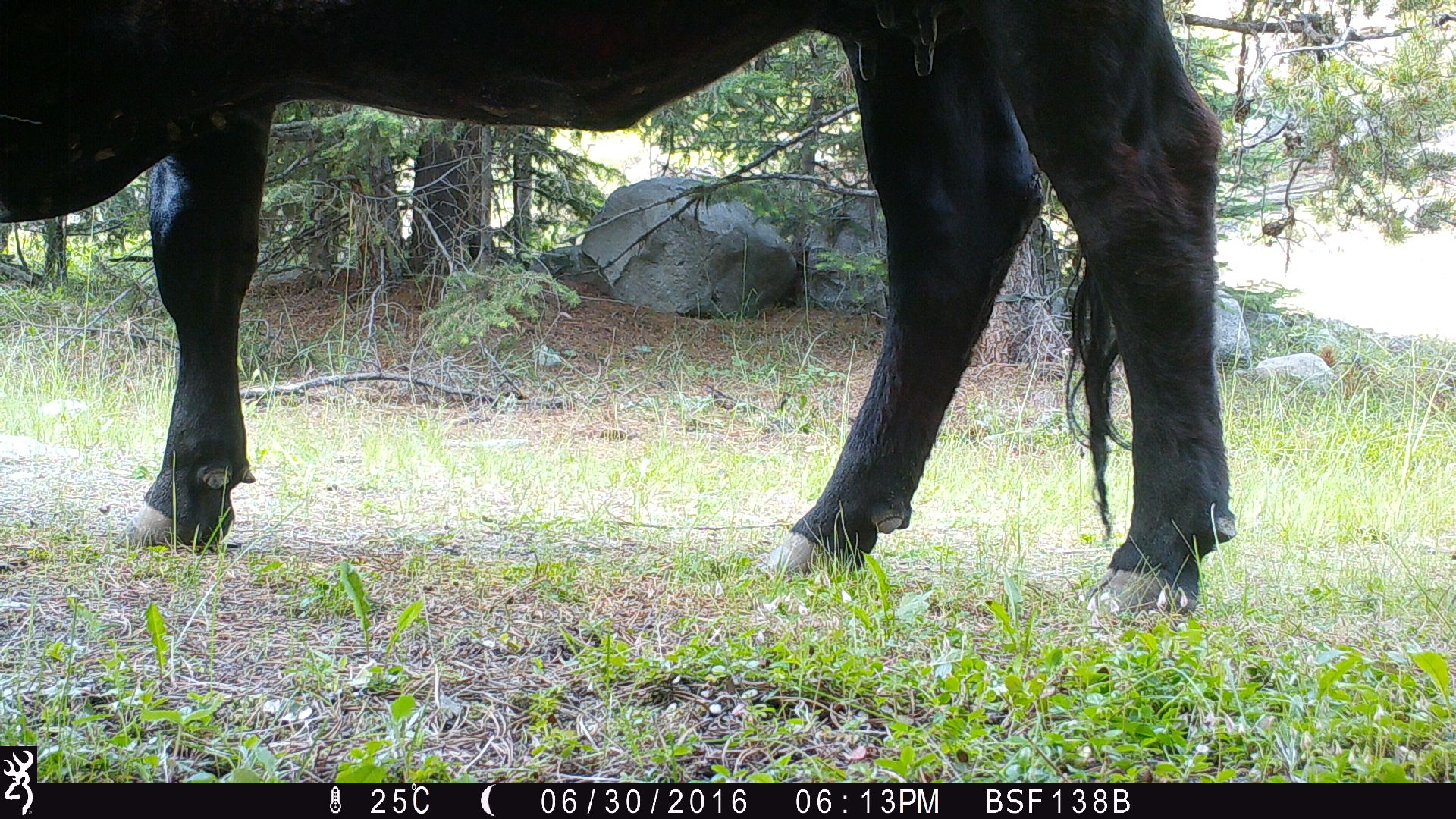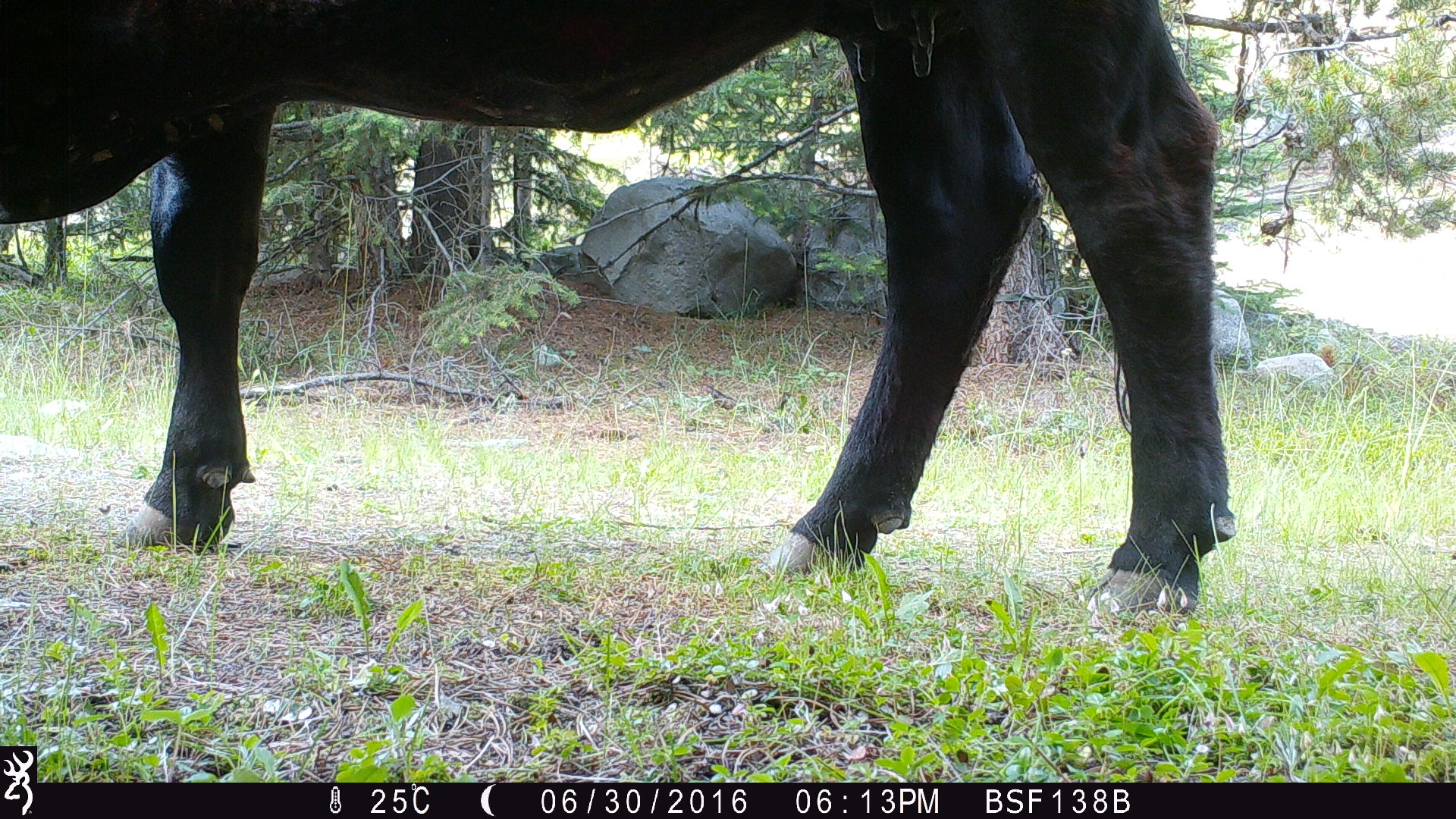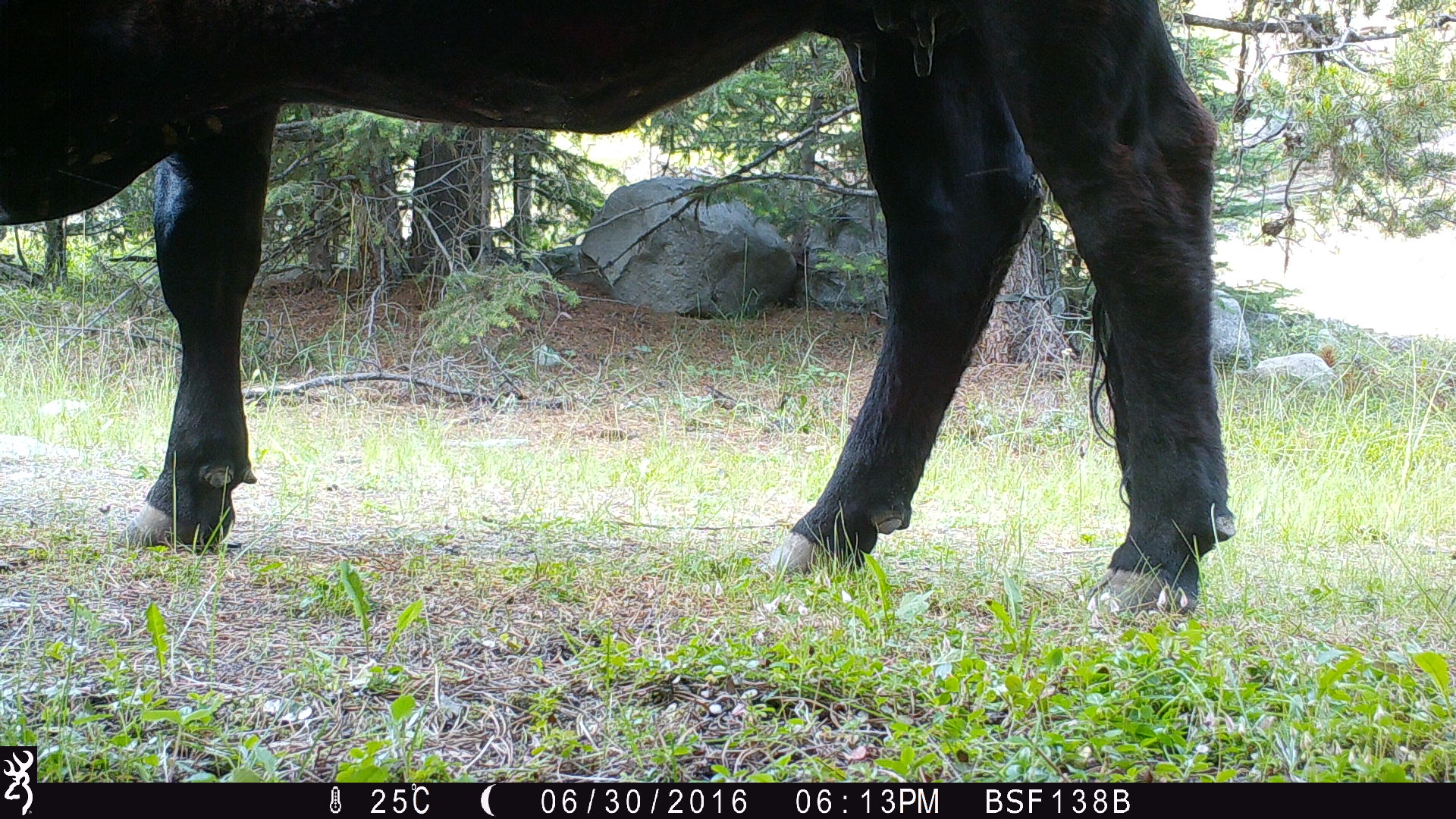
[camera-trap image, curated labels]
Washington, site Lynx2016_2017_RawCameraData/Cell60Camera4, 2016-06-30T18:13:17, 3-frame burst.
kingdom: Animalia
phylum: Chordata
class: Mammalia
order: Artiodactyla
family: Bovidae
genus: Bos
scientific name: Bos taurus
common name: domestic cattle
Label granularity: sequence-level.